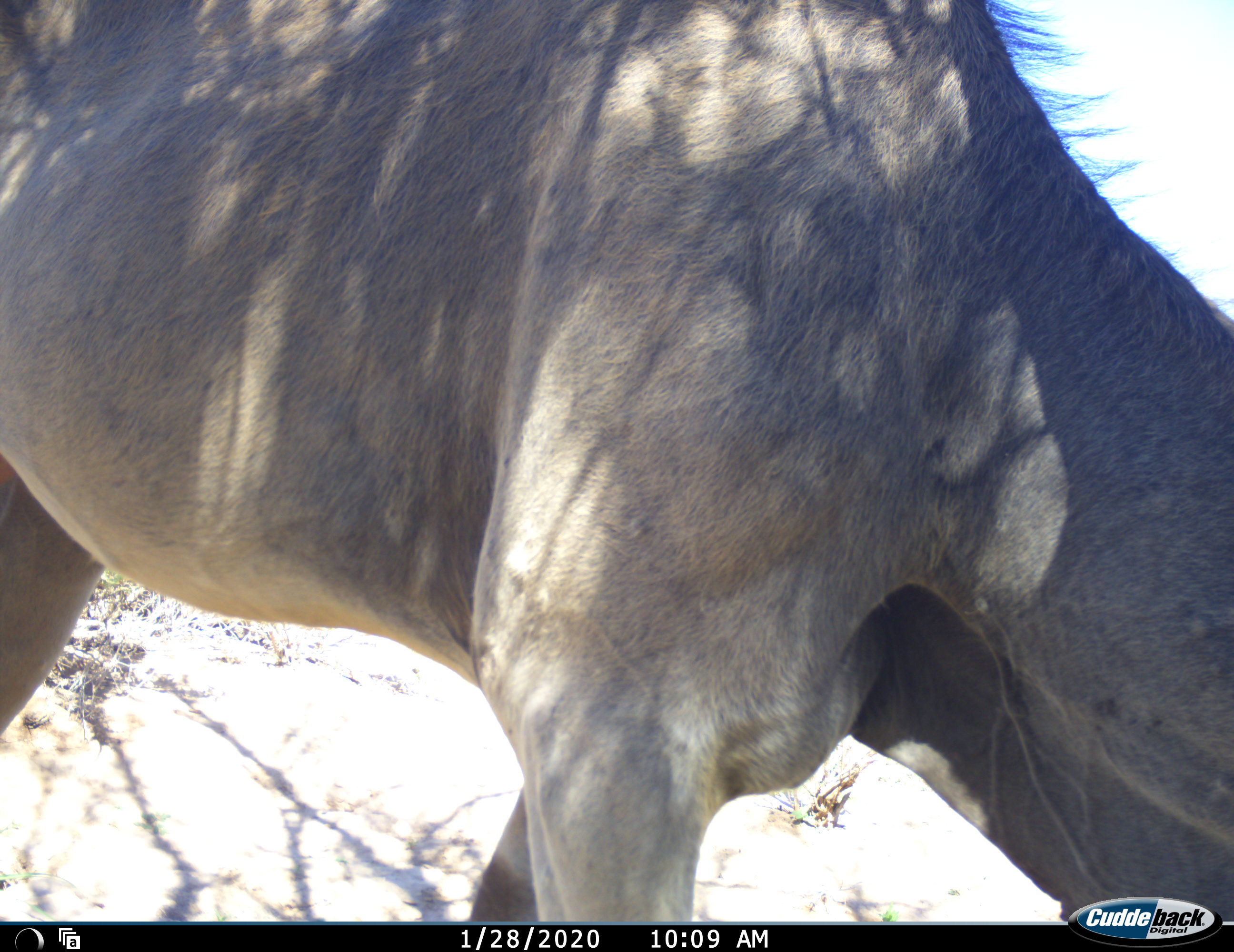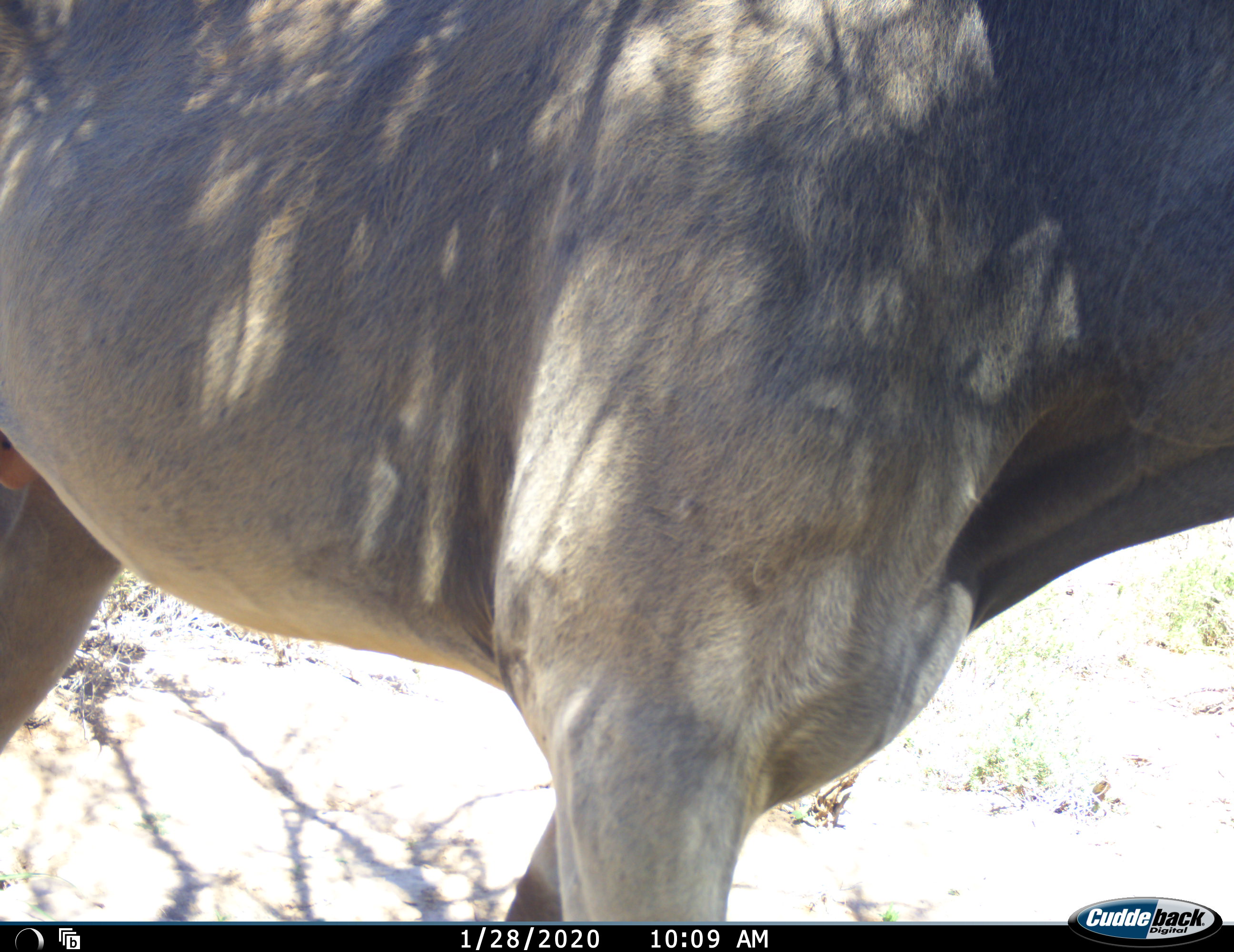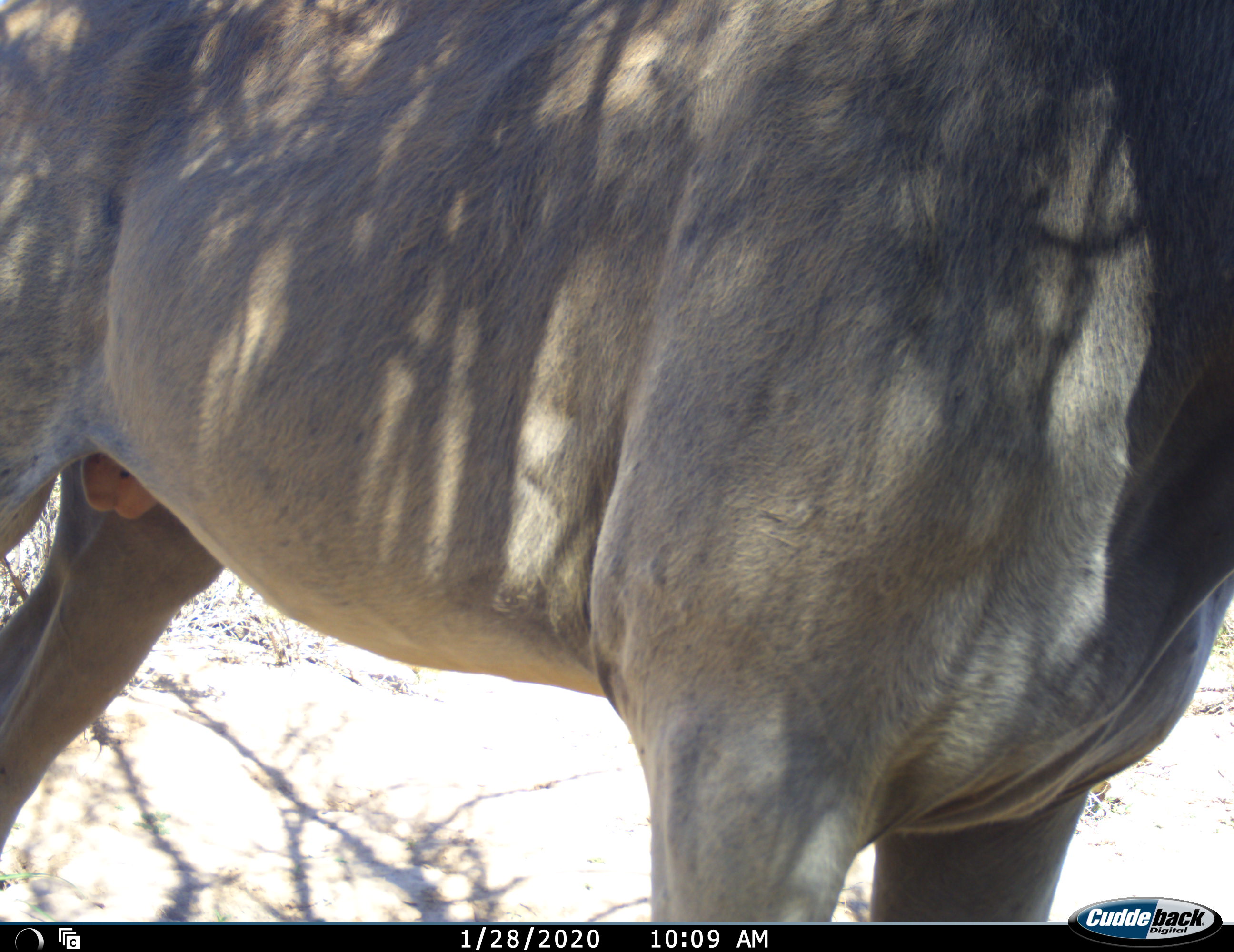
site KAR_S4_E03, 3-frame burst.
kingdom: Animalia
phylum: Chordata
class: Mammalia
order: Artiodactyla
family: Bovidae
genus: Tragelaphus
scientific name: Tragelaphus oryx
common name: eland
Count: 1.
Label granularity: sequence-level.